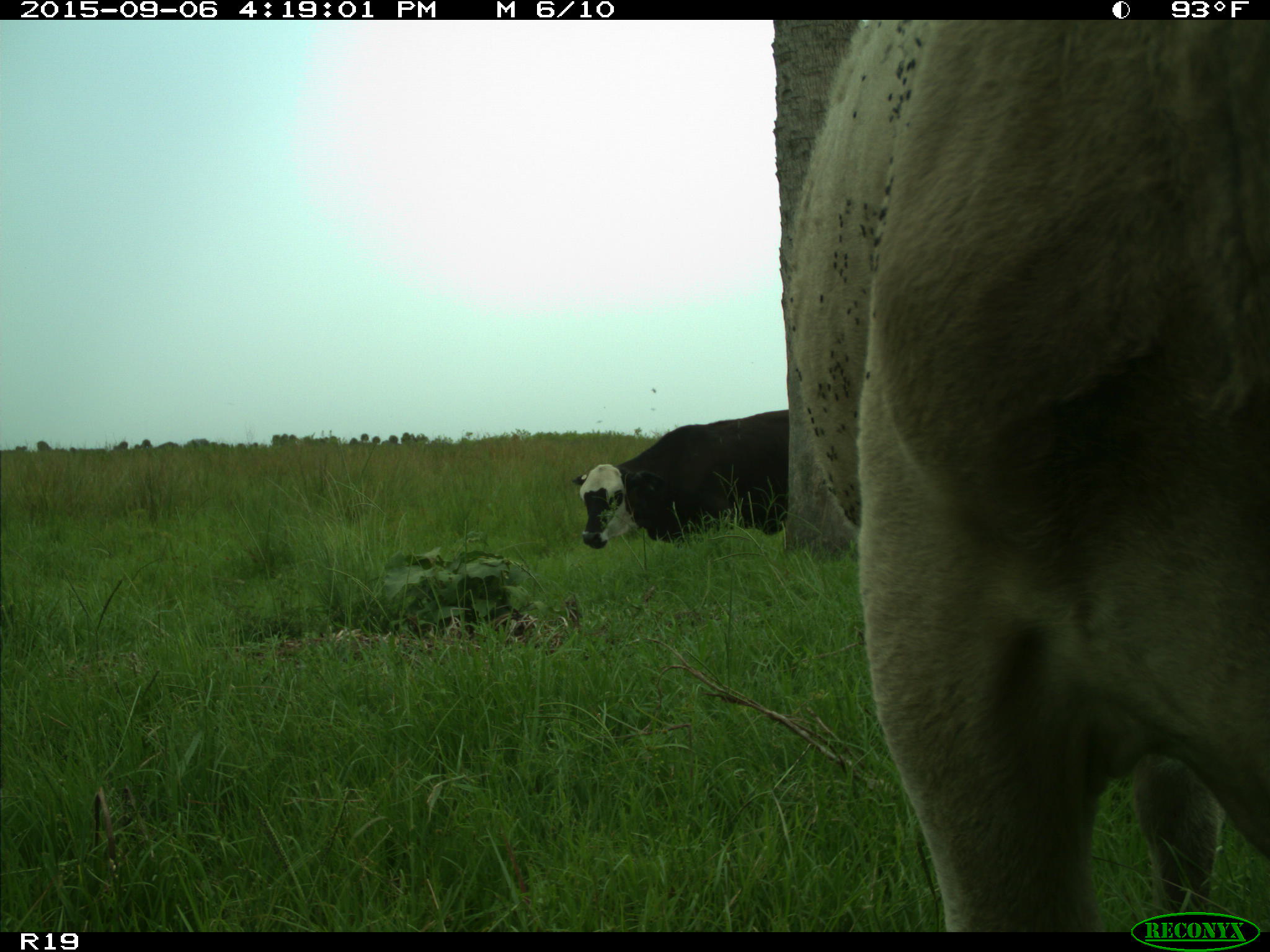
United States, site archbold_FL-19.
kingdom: Animalia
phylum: Chordata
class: Mammalia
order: Artiodactyla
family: Bovidae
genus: Bos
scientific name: Bos taurus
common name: domestic cow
Bos taurus (domestic cow).